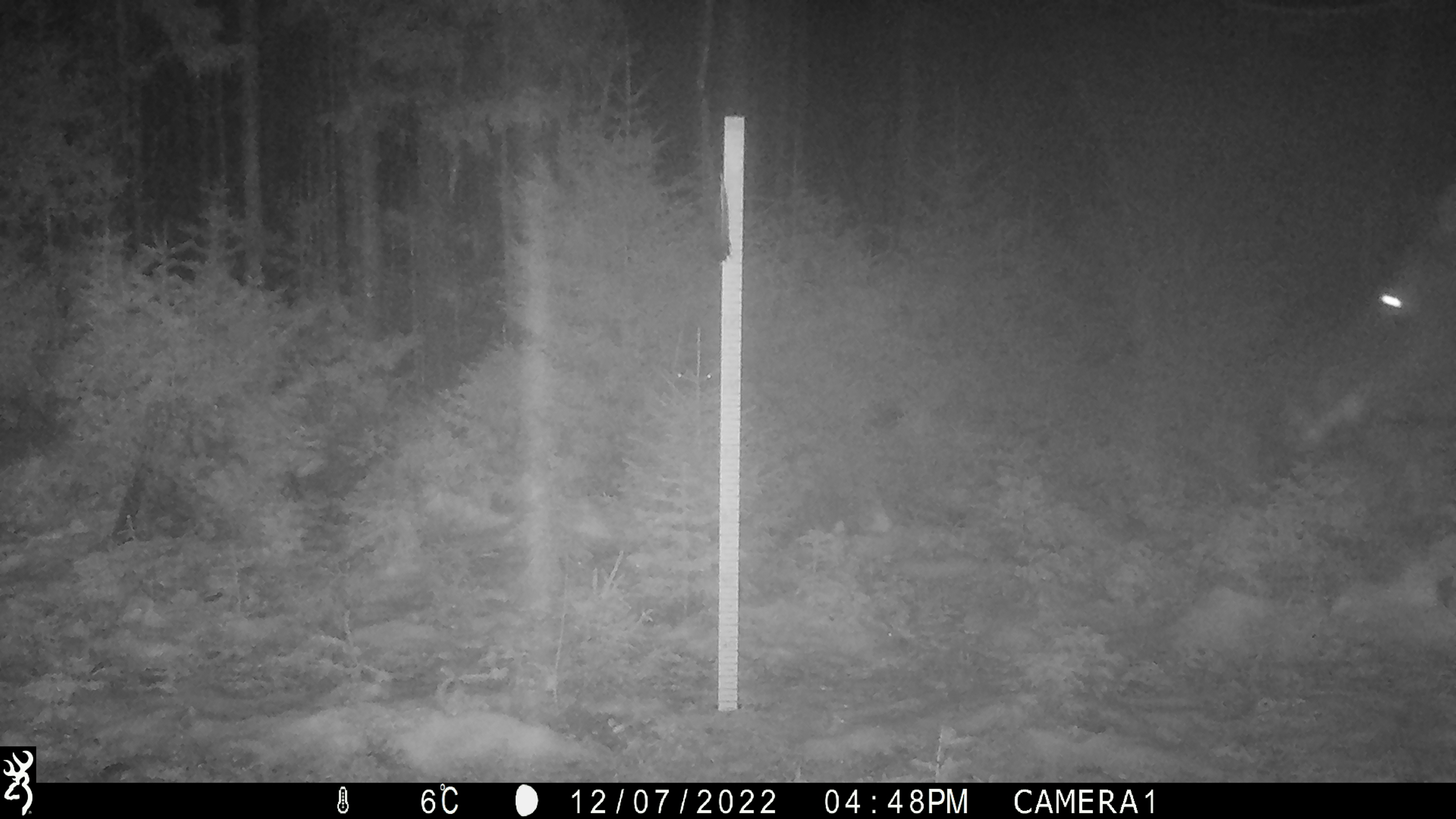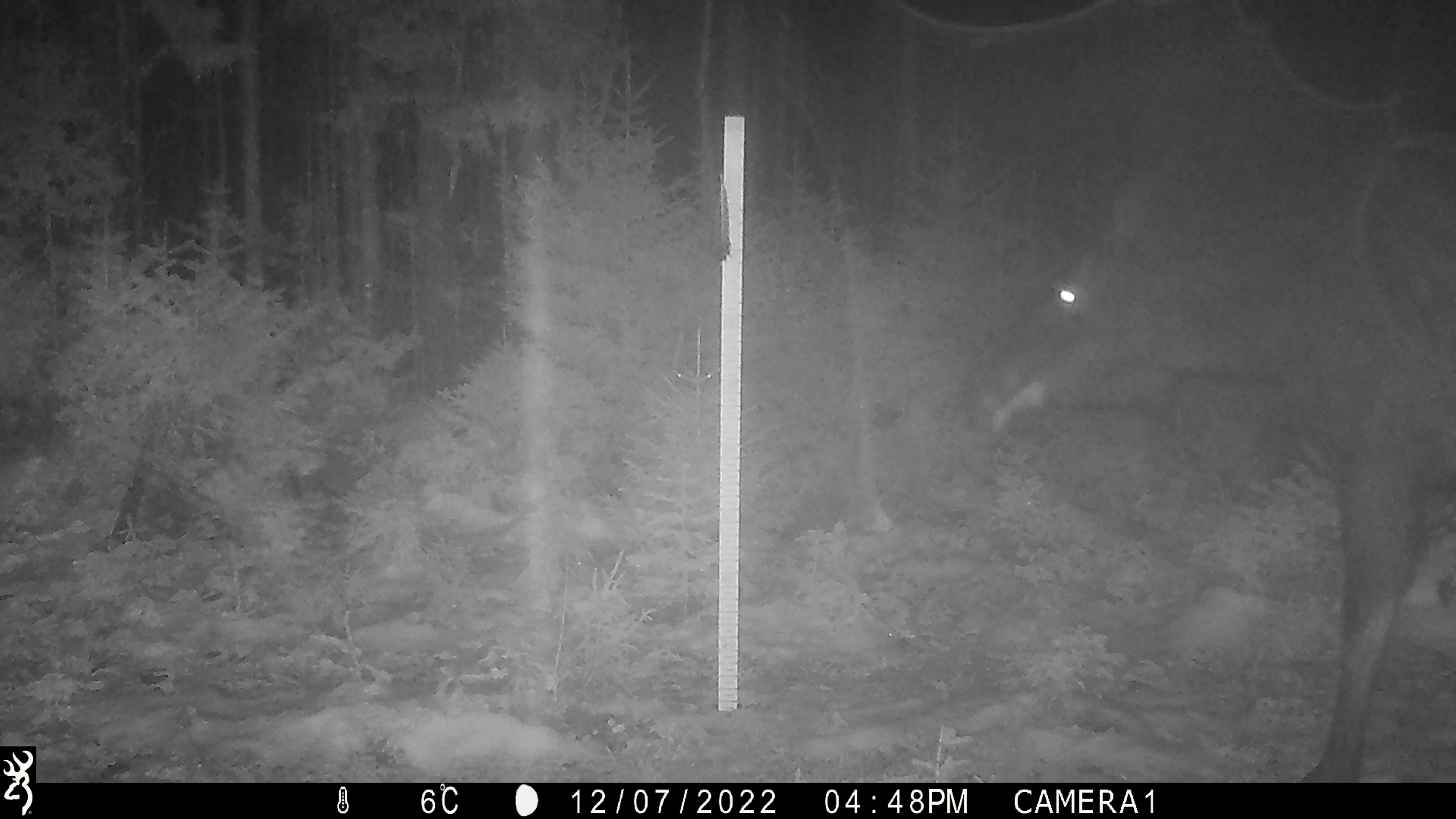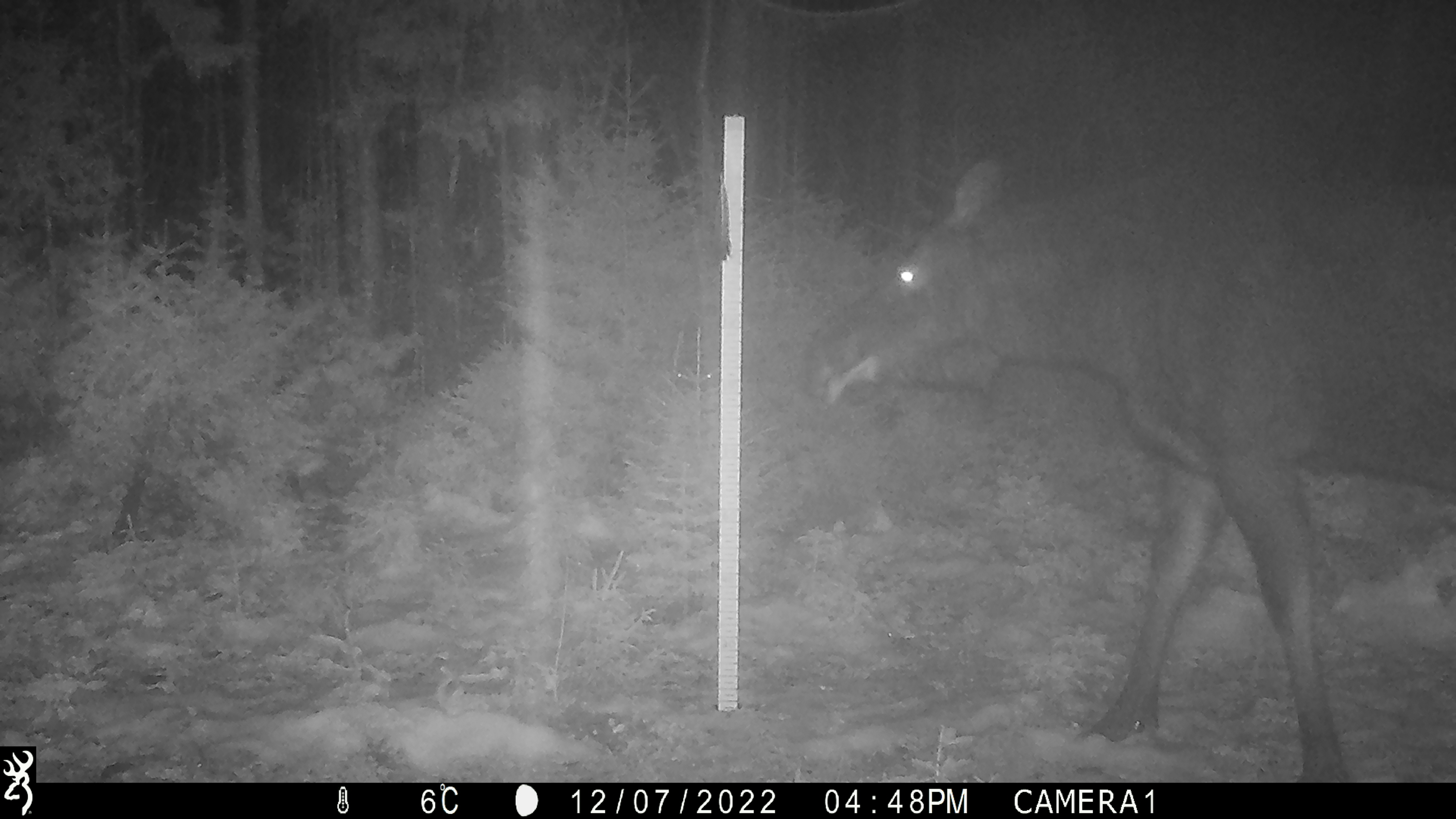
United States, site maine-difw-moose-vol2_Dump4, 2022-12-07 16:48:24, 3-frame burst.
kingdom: Animalia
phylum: Chordata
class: Mammalia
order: Artiodactyla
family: Cervidae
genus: Alces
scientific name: Alces alces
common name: moose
Moose (Alces alces).